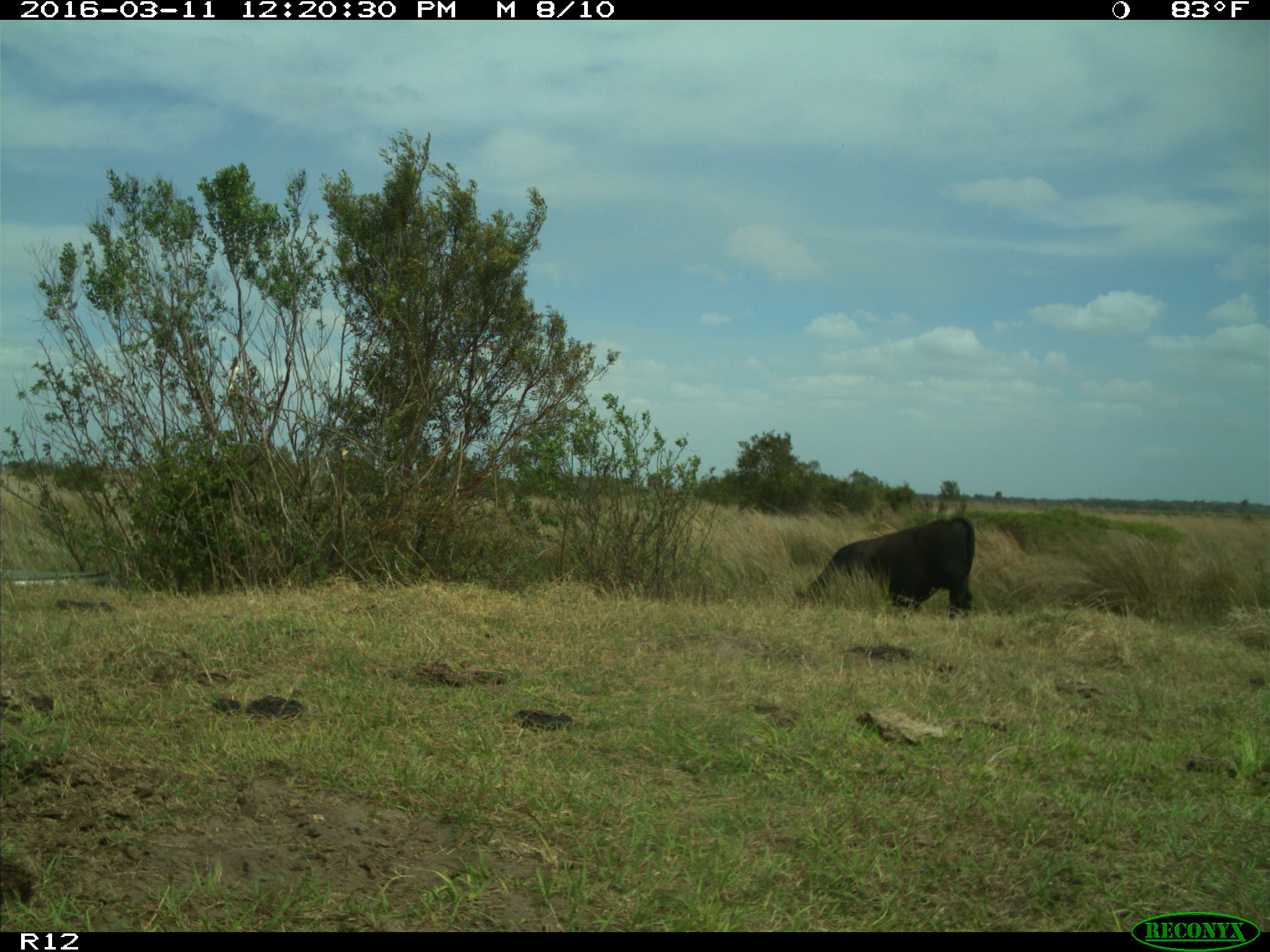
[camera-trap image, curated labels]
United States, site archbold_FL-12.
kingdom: Animalia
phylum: Chordata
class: Mammalia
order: Artiodactyla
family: Bovidae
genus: Bos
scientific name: Bos taurus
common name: domestic cow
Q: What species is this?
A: Bos taurus (domestic cow).